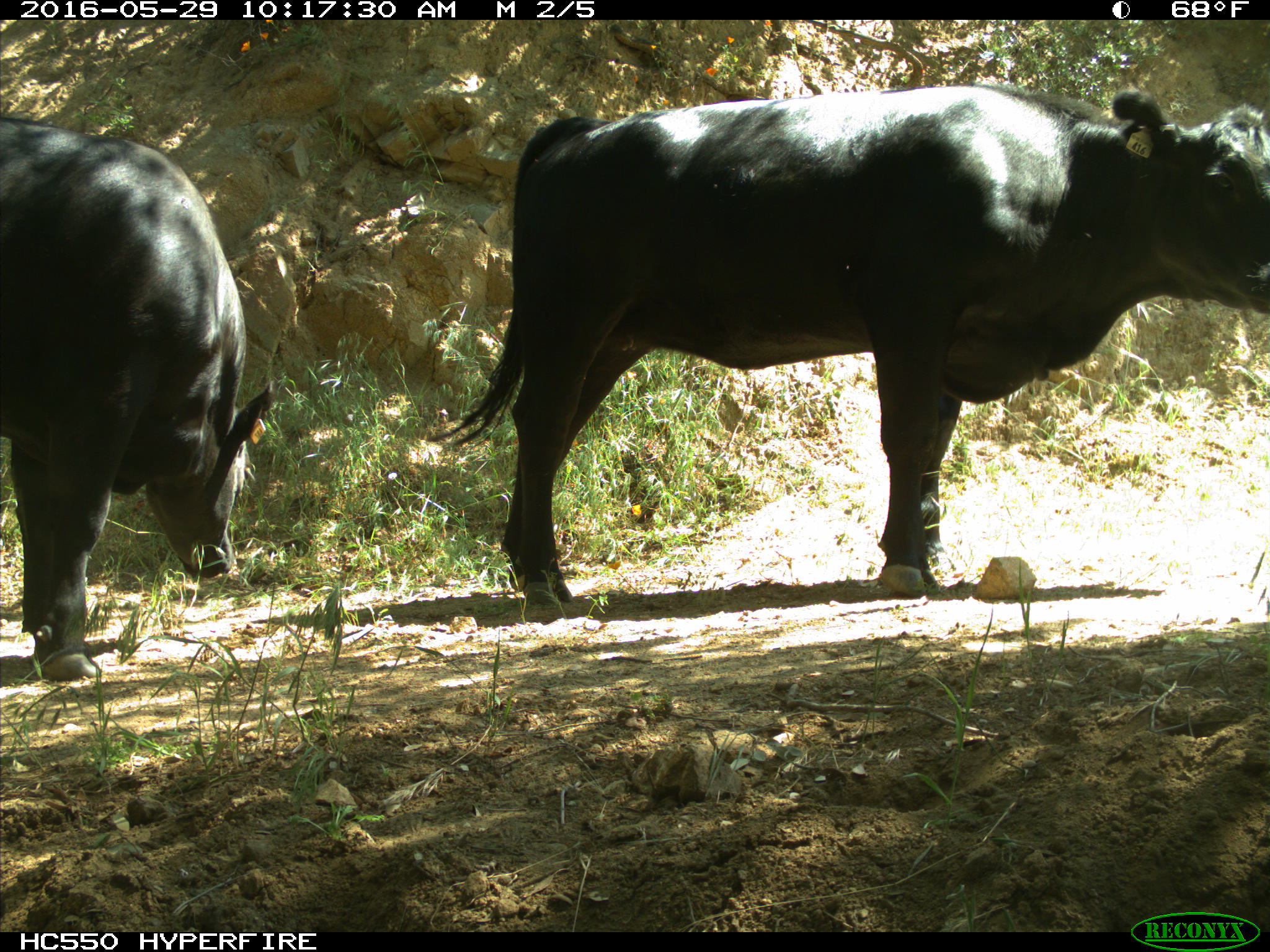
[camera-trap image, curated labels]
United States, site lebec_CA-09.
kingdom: Animalia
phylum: Chordata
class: Mammalia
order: Artiodactyla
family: Bovidae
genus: Bos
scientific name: Bos taurus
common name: domestic cow